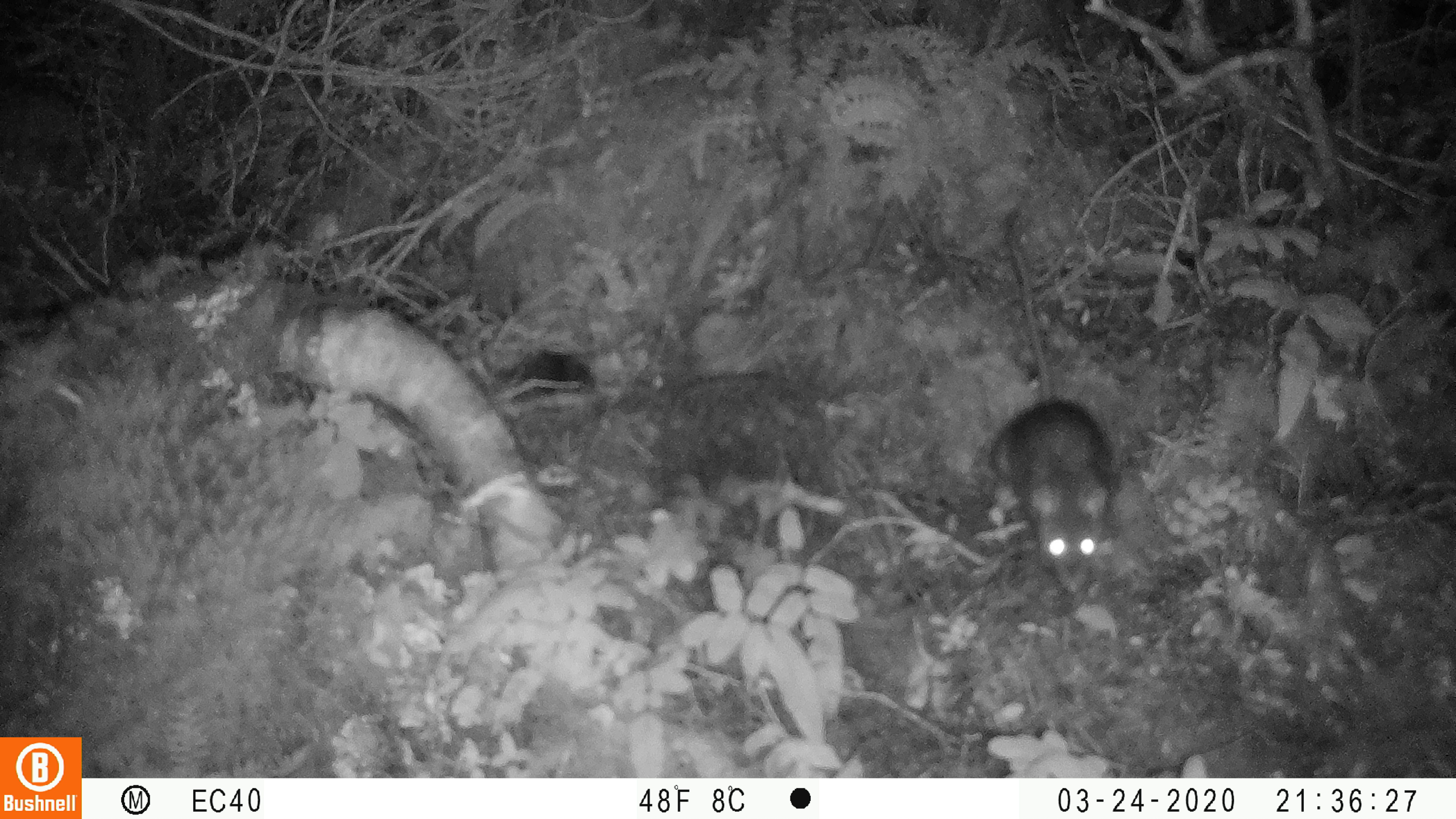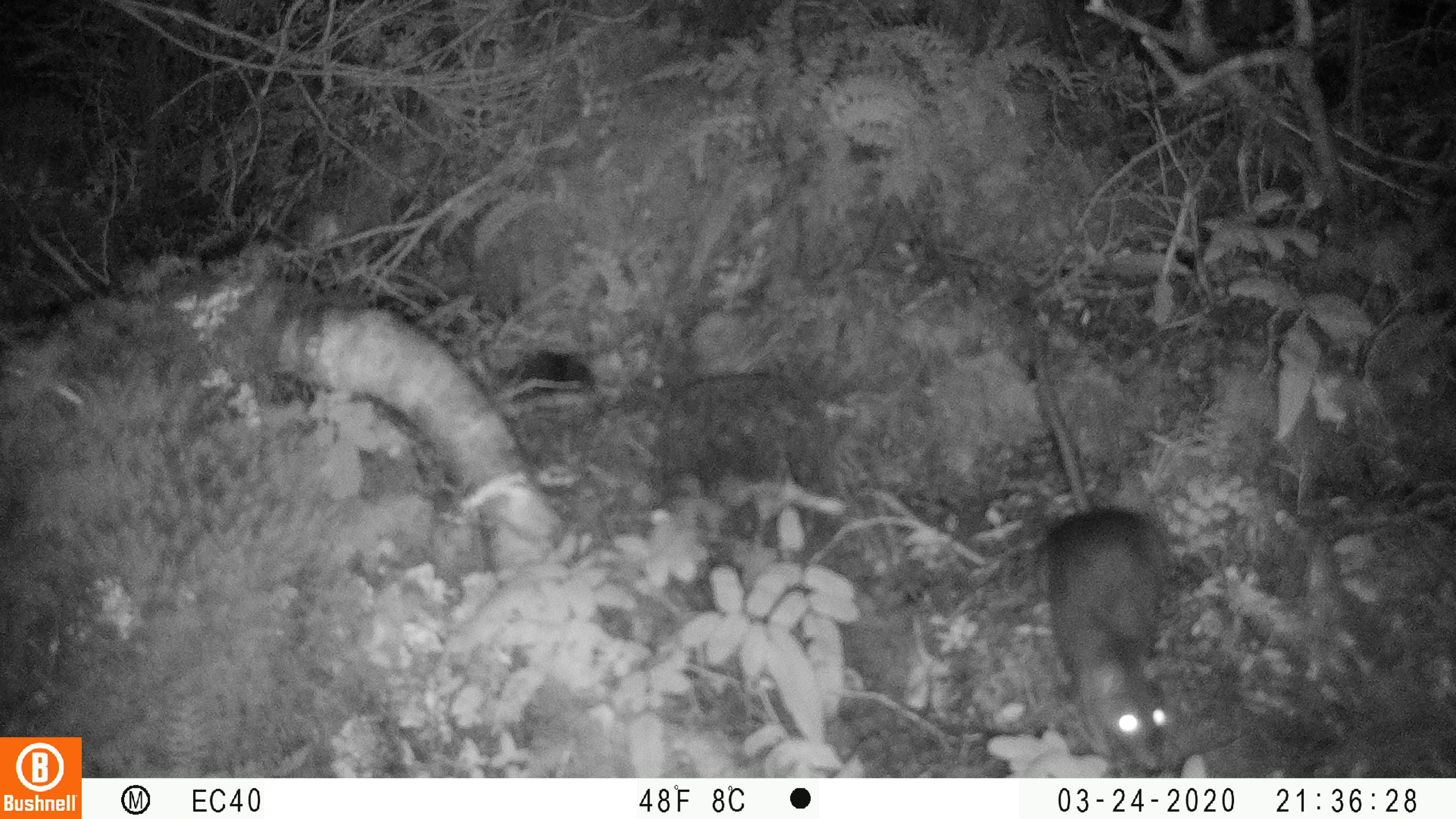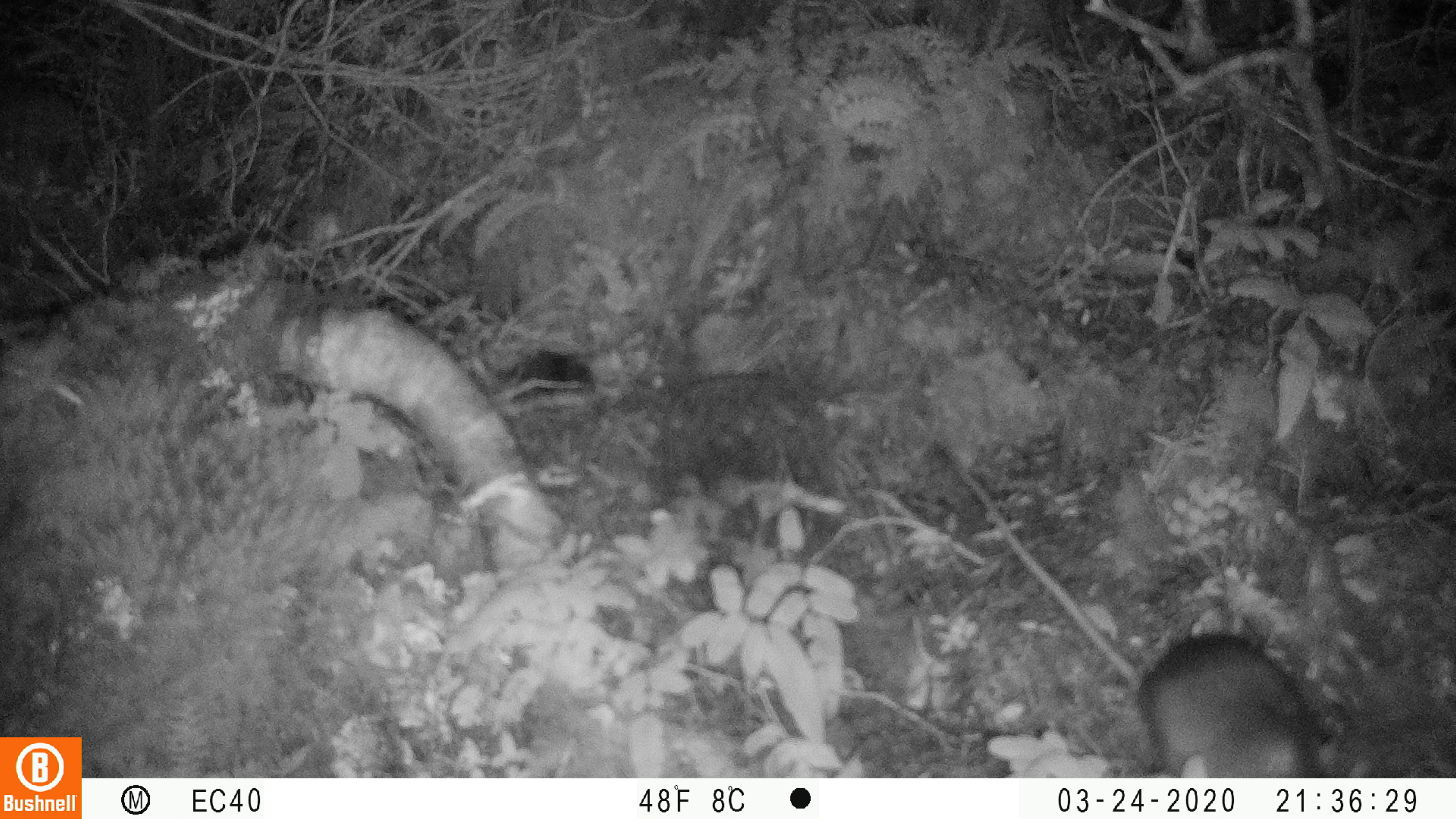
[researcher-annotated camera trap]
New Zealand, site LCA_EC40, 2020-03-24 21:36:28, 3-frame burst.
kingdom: Animalia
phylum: Chordata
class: Mammalia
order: Rodentia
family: Muridae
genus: Rattus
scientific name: Rattus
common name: rat